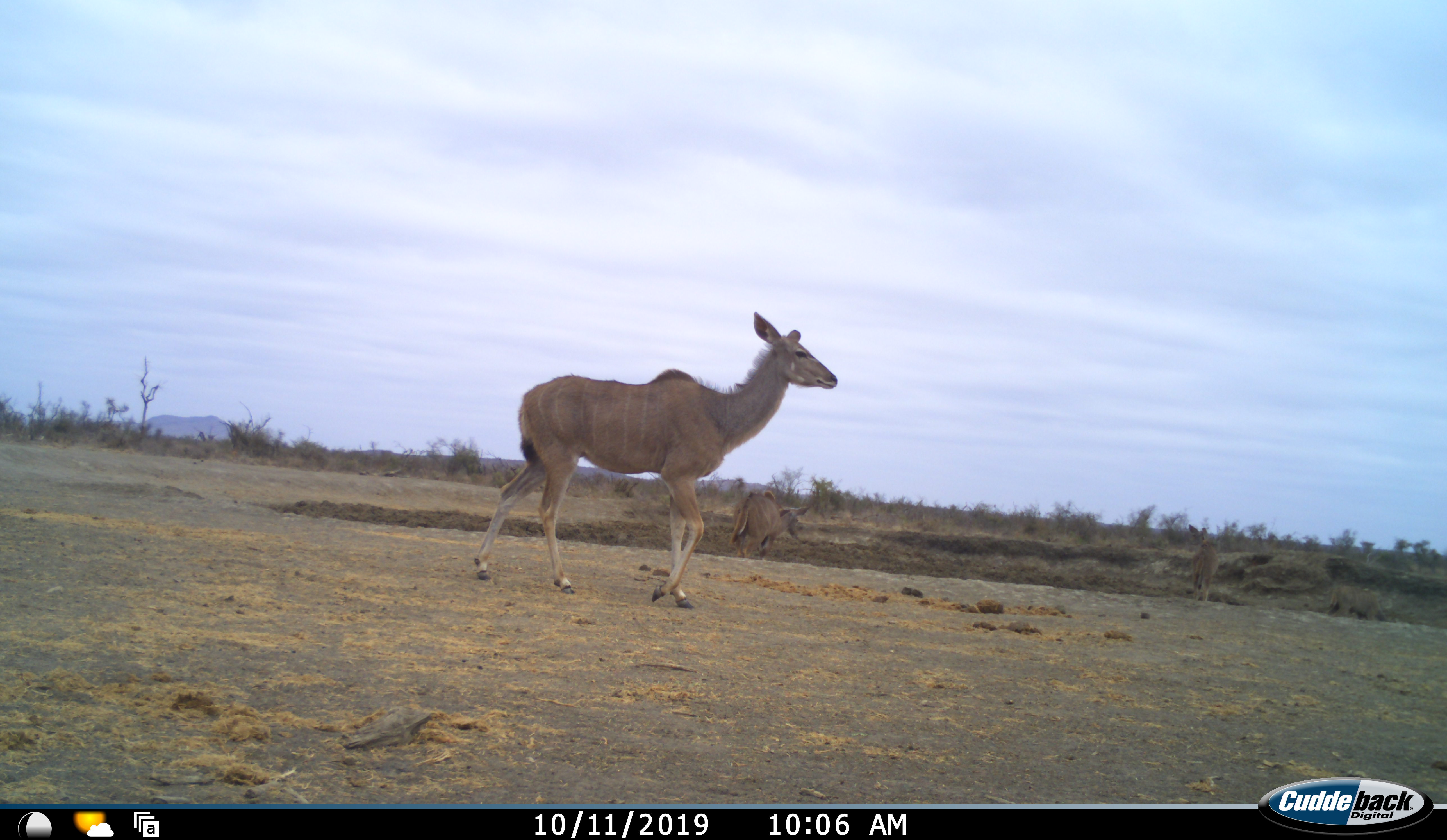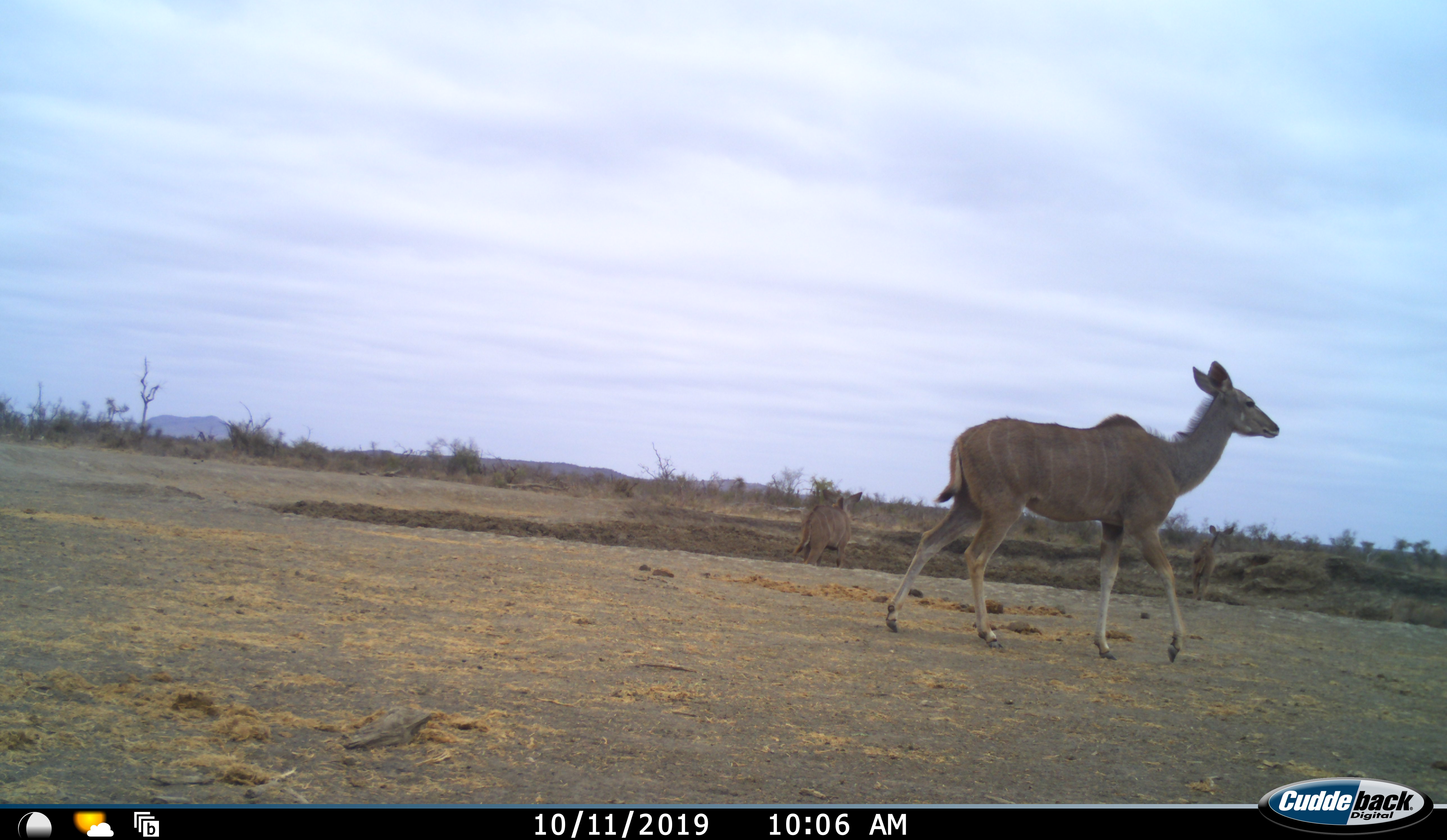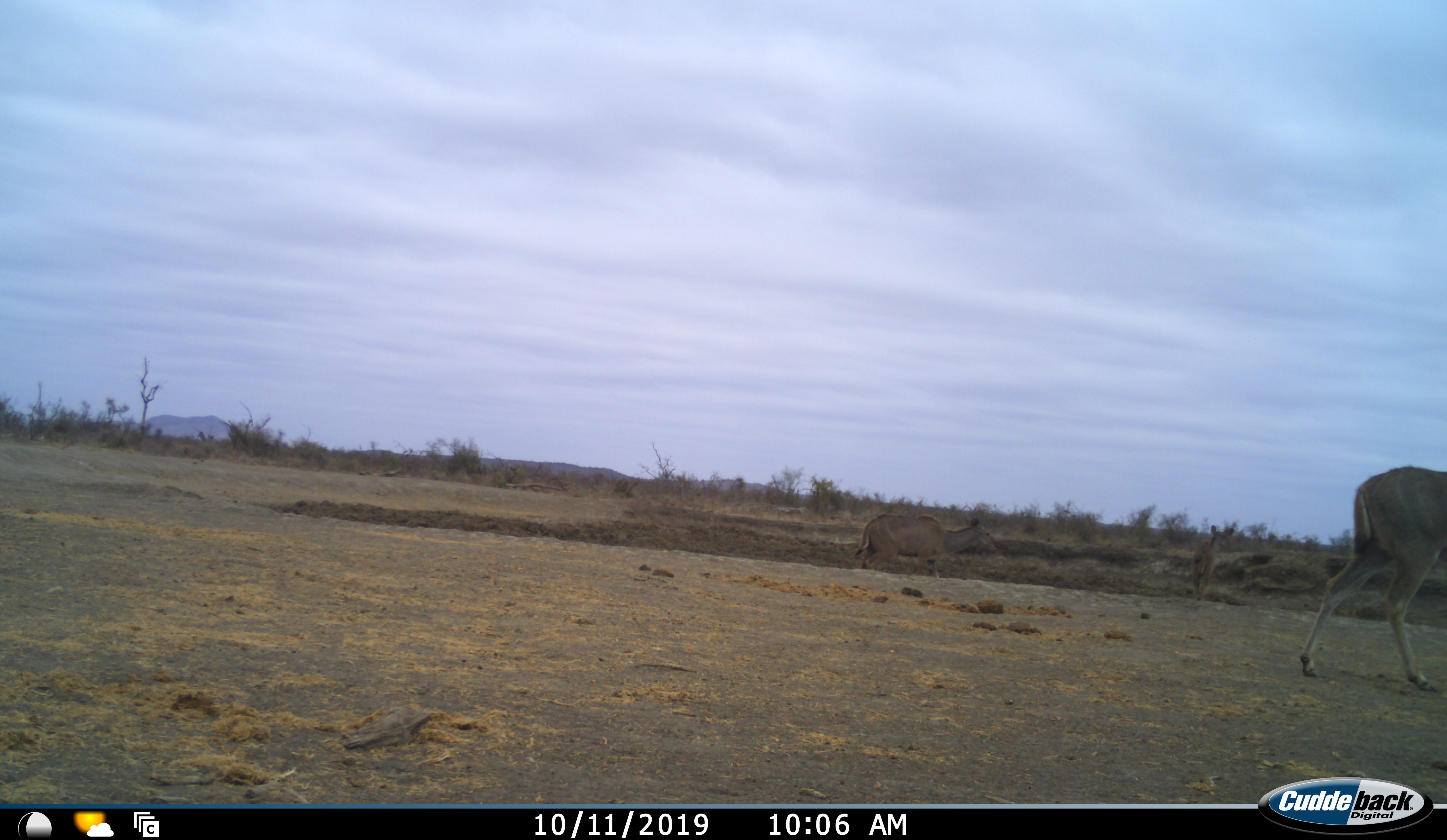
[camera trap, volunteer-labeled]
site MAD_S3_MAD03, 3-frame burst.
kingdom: Animalia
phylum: Chordata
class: Mammalia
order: Artiodactyla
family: Bovidae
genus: Tragelaphus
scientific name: Tragelaphus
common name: kudu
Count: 2.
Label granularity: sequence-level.